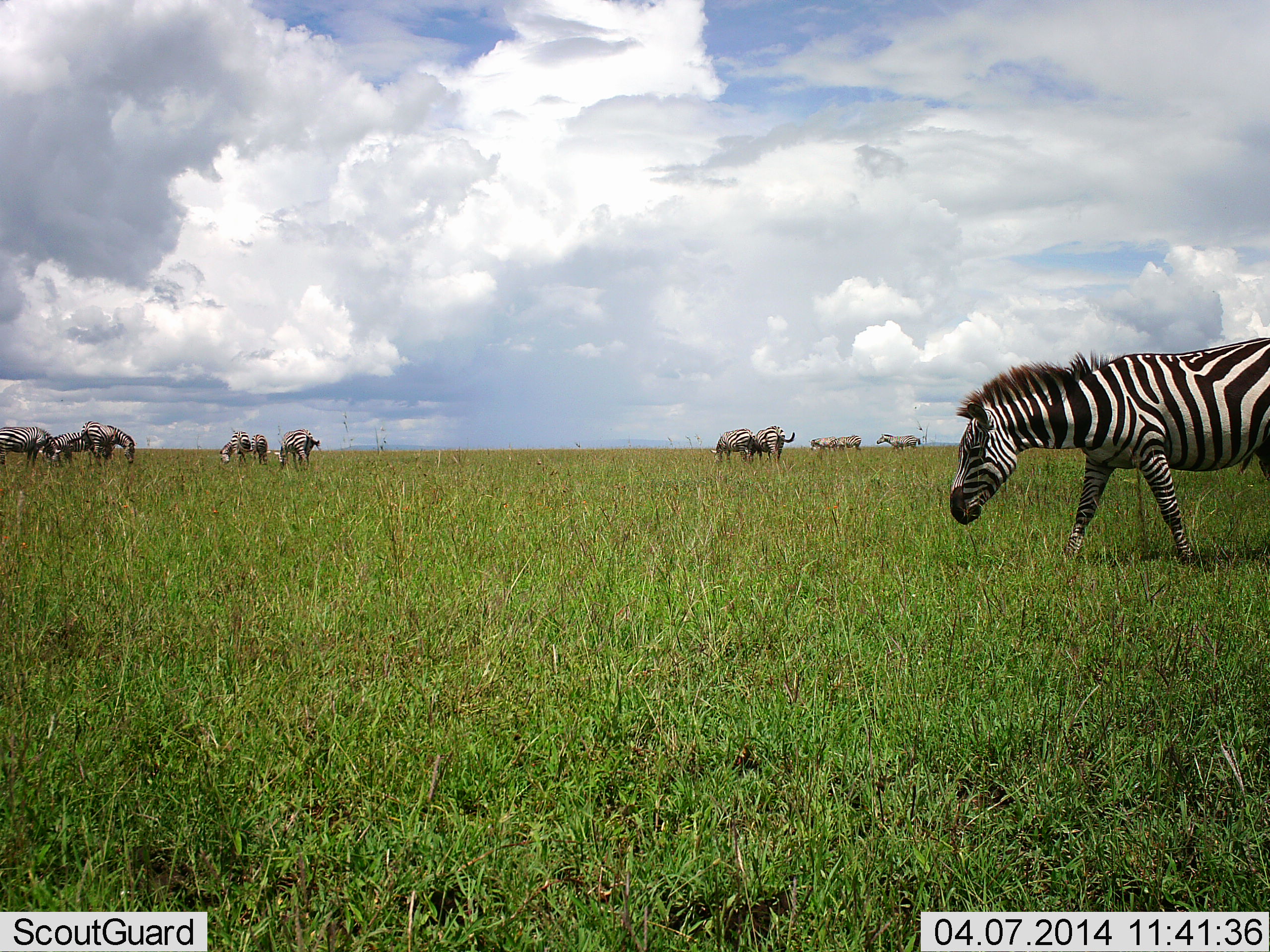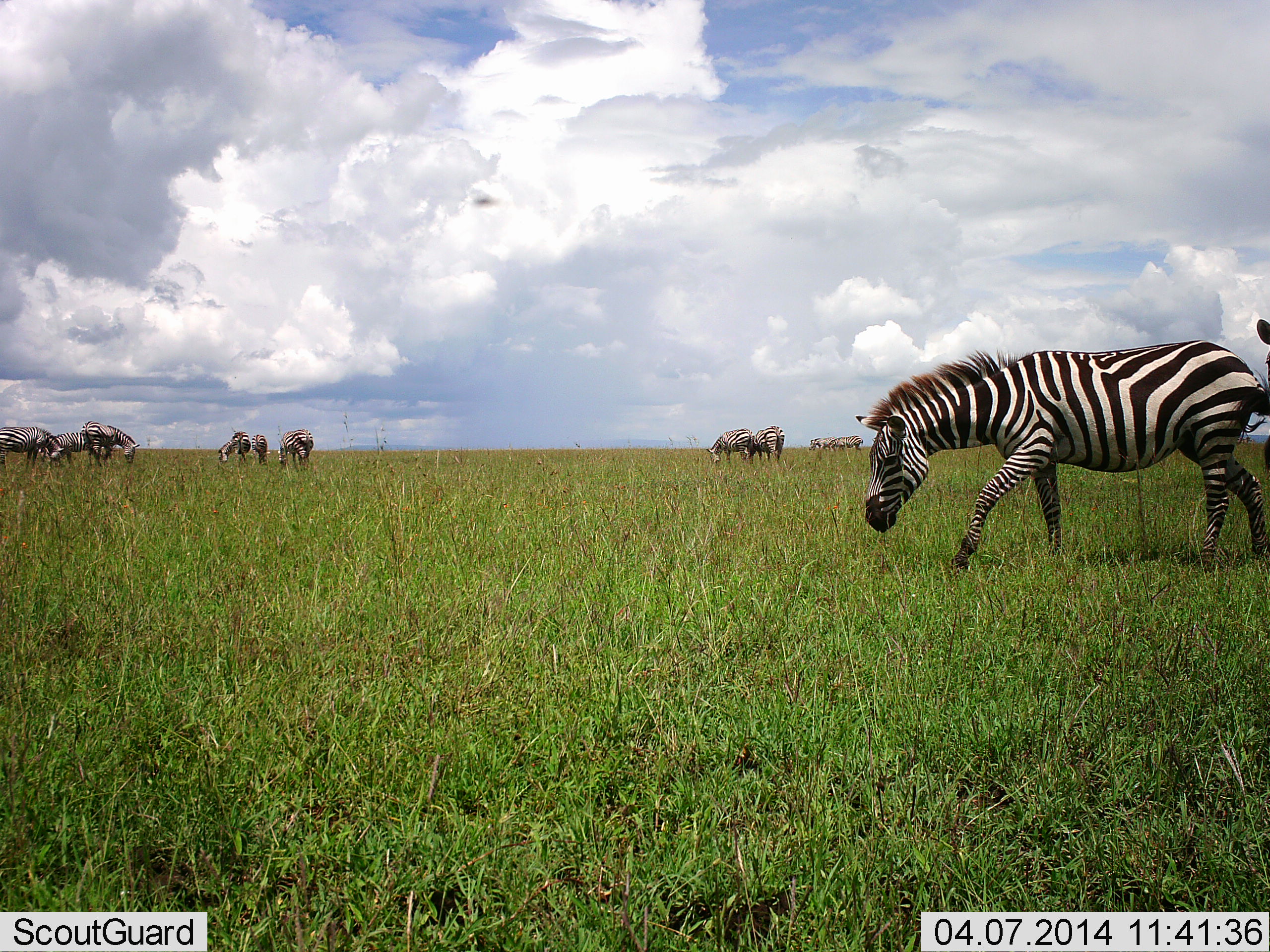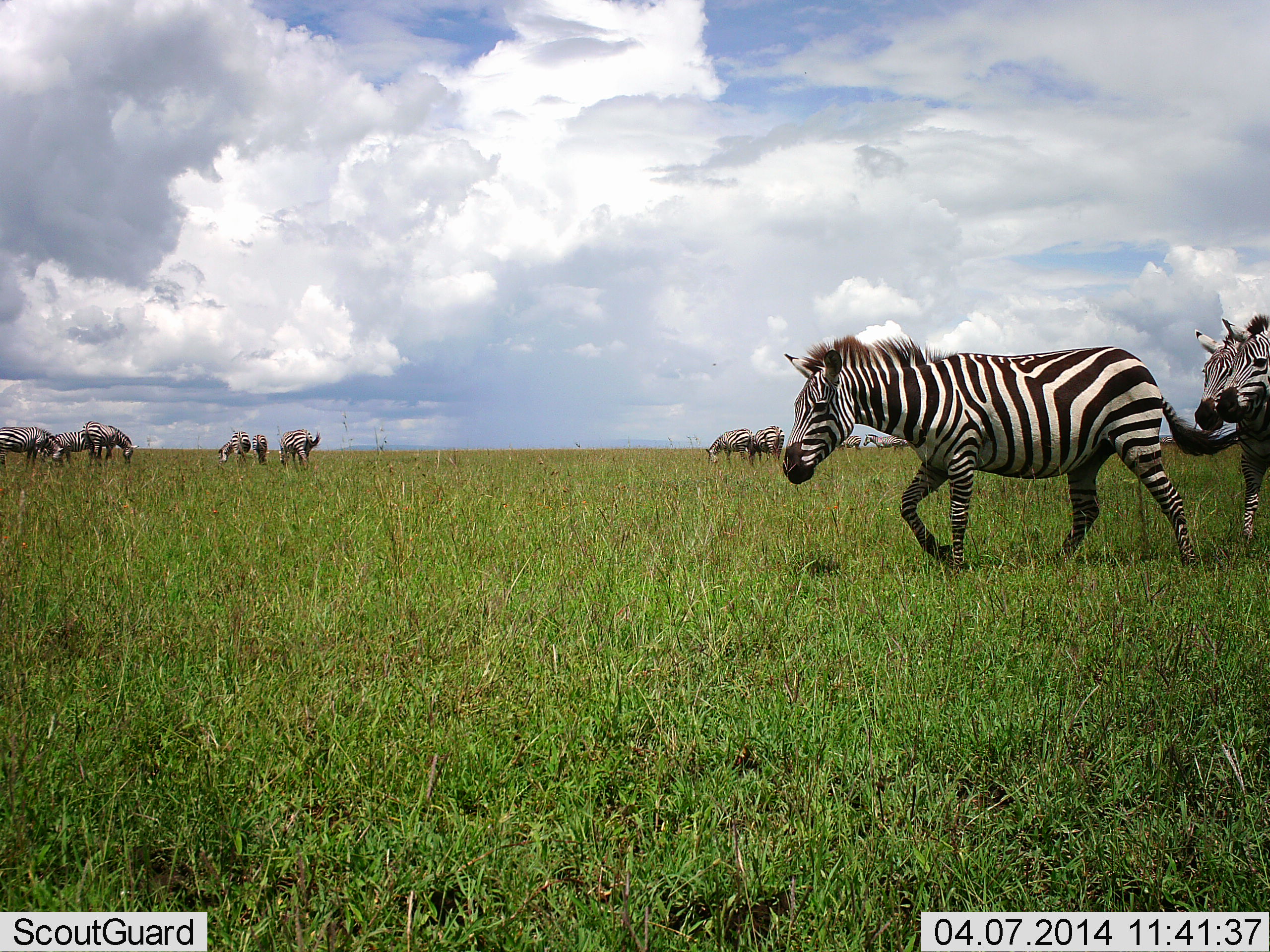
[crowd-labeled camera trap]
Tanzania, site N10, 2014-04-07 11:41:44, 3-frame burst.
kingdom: Animalia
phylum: Chordata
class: Mammalia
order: Perissodactyla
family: Equidae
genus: Equus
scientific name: Equus quagga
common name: plains zebra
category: zebra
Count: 11-50.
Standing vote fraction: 64%.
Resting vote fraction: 0%.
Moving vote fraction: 91%.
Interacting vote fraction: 18%.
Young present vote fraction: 0%.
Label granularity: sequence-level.